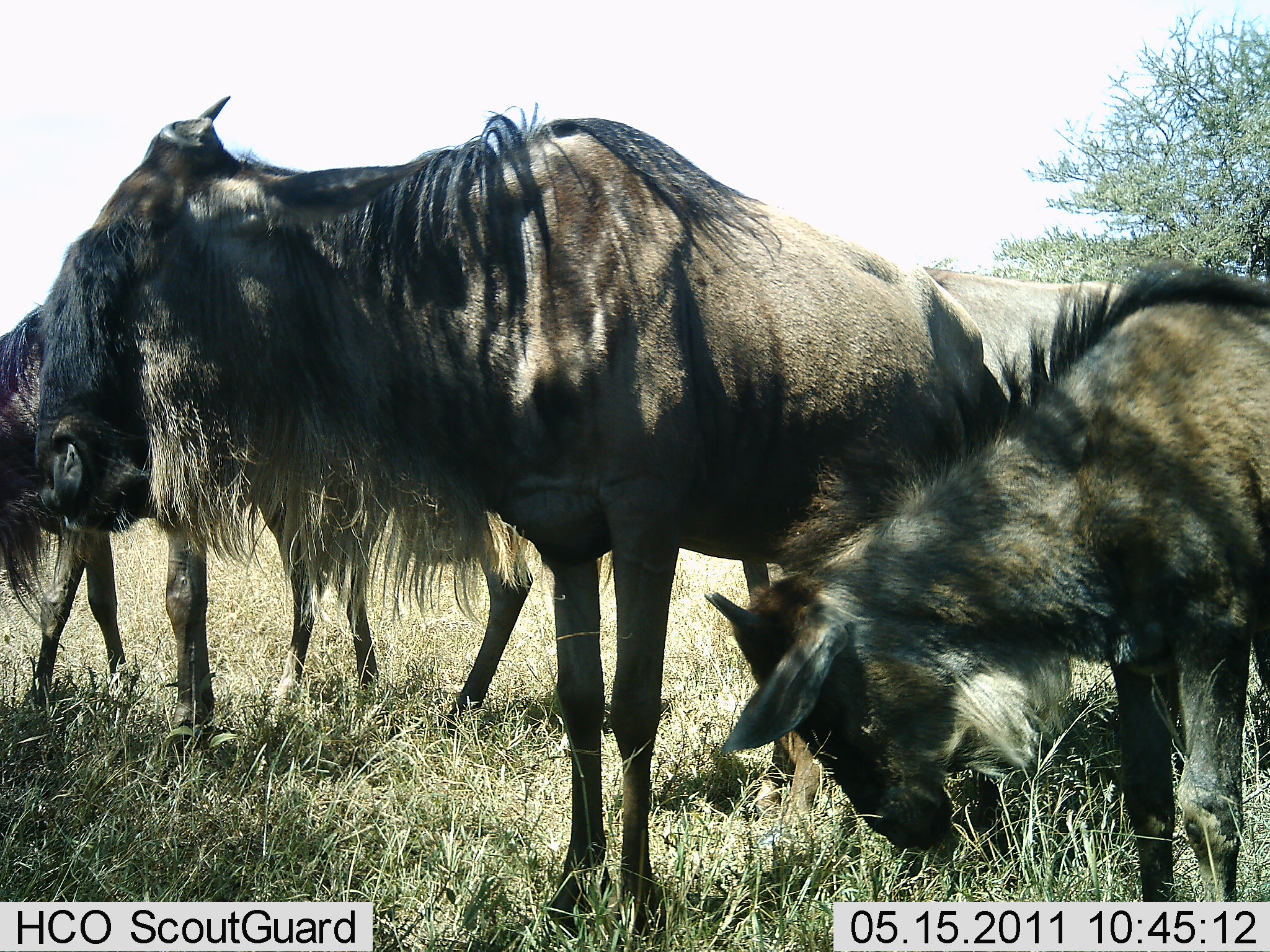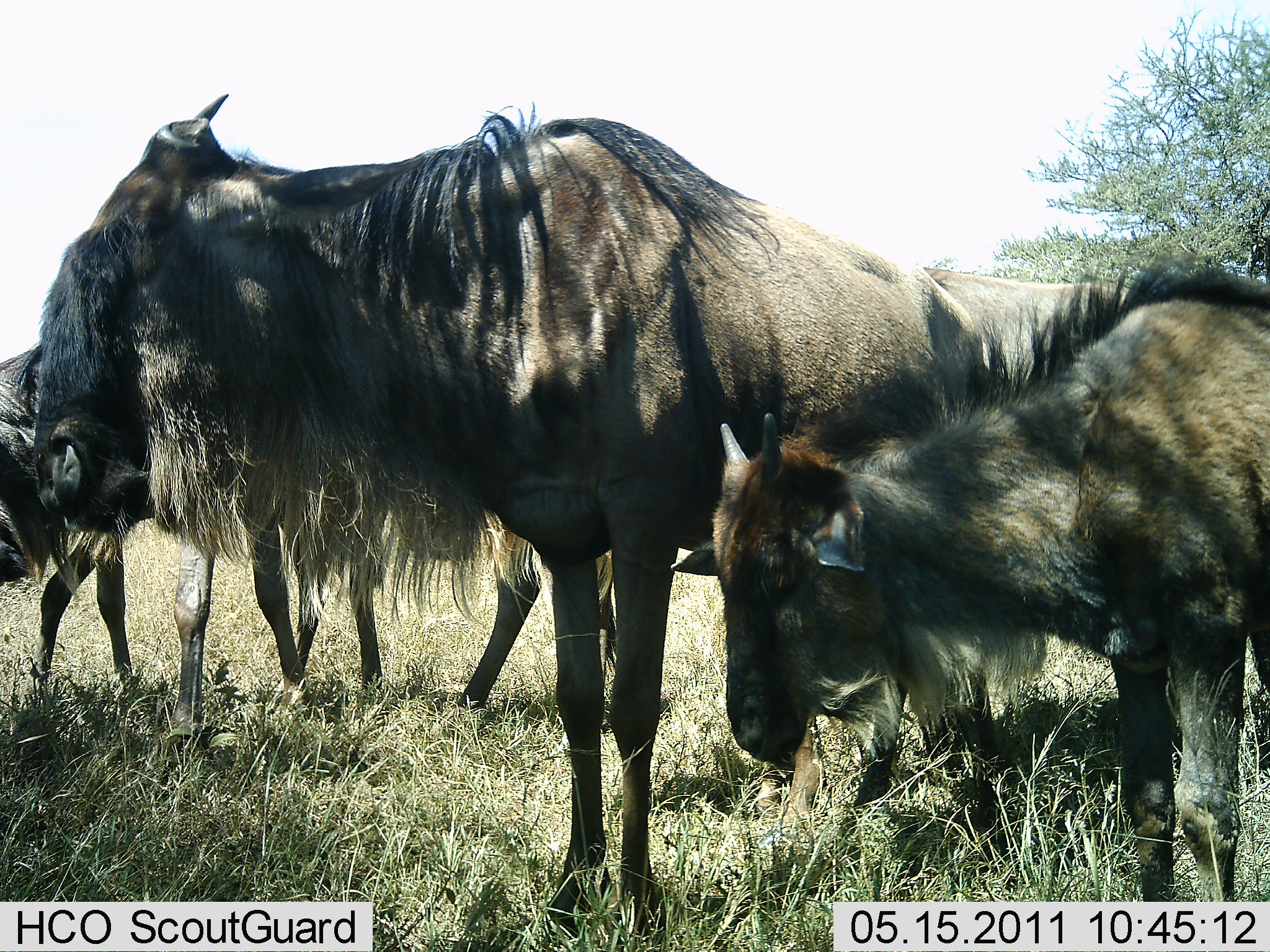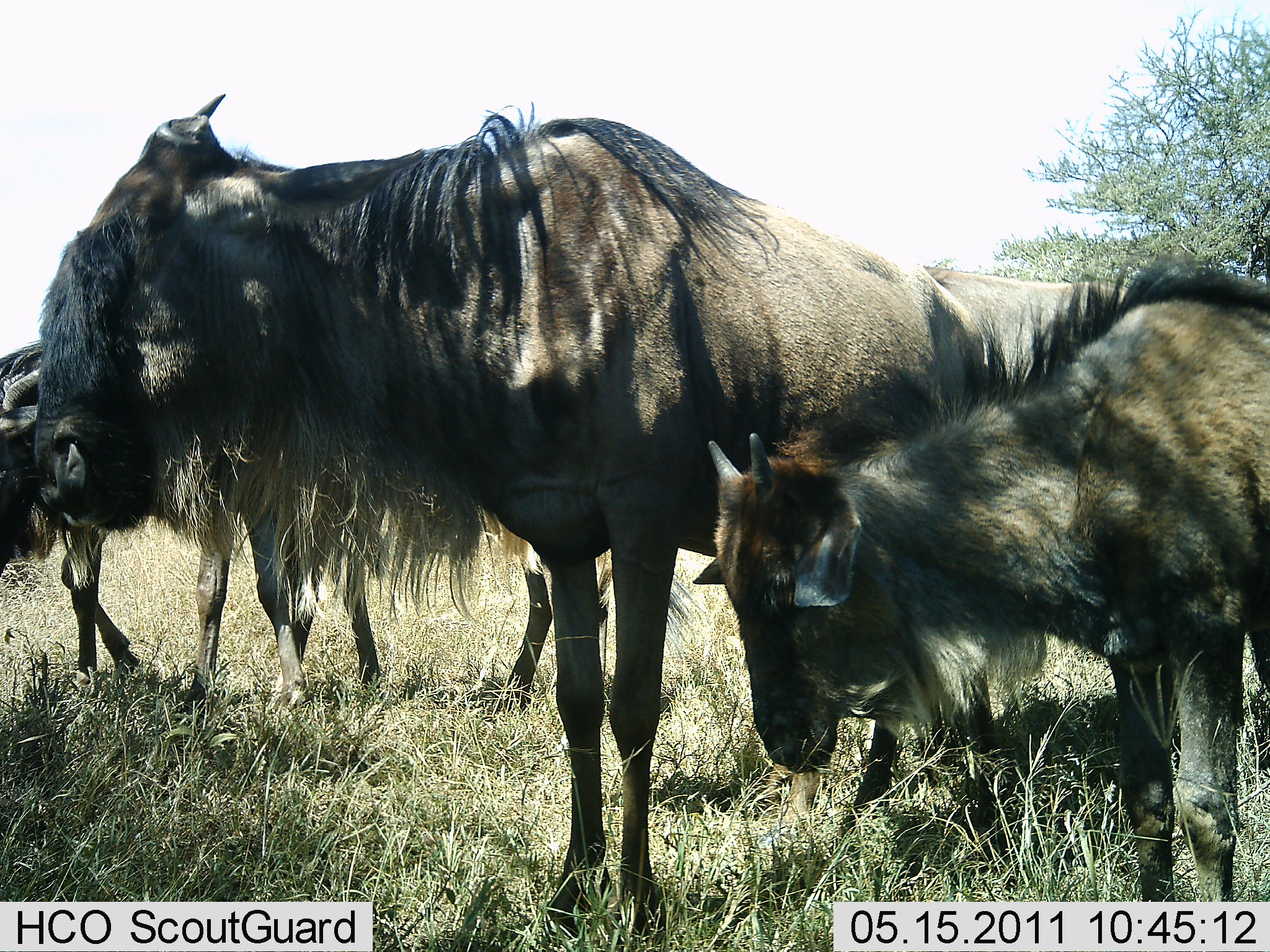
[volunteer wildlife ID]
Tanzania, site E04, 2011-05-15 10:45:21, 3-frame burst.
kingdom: Animalia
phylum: Chordata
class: Mammalia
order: Artiodactyla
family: Bovidae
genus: Connochaetes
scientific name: Connochaetes taurinus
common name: blue wildebeest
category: wildebeest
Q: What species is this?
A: Wildebeest (blue wildebeest) (Connochaetes taurinus).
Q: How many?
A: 4.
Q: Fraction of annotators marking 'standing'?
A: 80%.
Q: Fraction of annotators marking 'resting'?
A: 0%.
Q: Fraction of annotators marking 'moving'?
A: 0%.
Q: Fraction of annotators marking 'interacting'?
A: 0%.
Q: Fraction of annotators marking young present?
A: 50%.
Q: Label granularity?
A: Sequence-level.